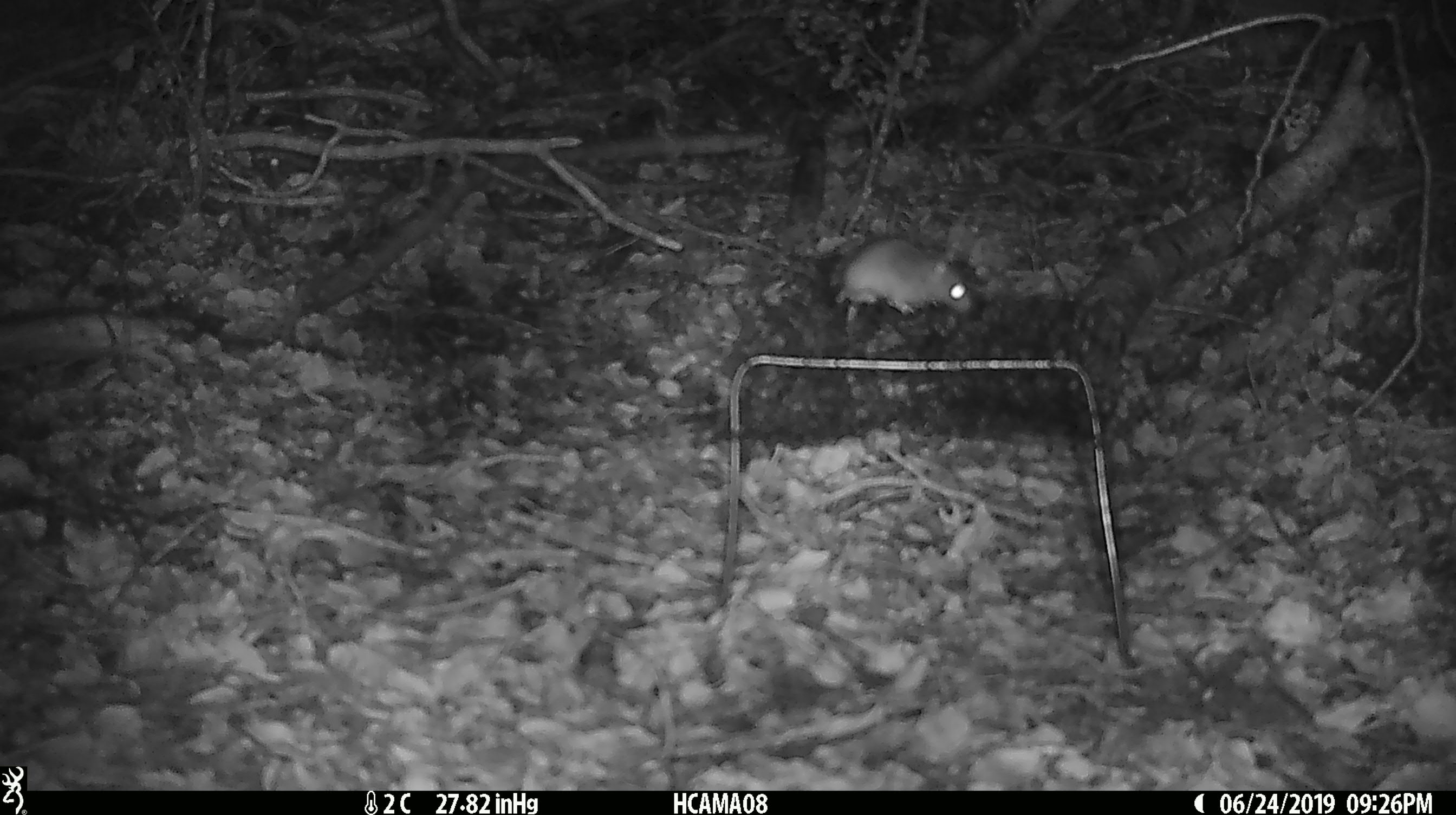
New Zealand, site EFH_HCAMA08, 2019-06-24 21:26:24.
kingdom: Animalia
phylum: Chordata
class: Mammalia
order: Rodentia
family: Muridae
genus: Mus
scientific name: Mus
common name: mouse